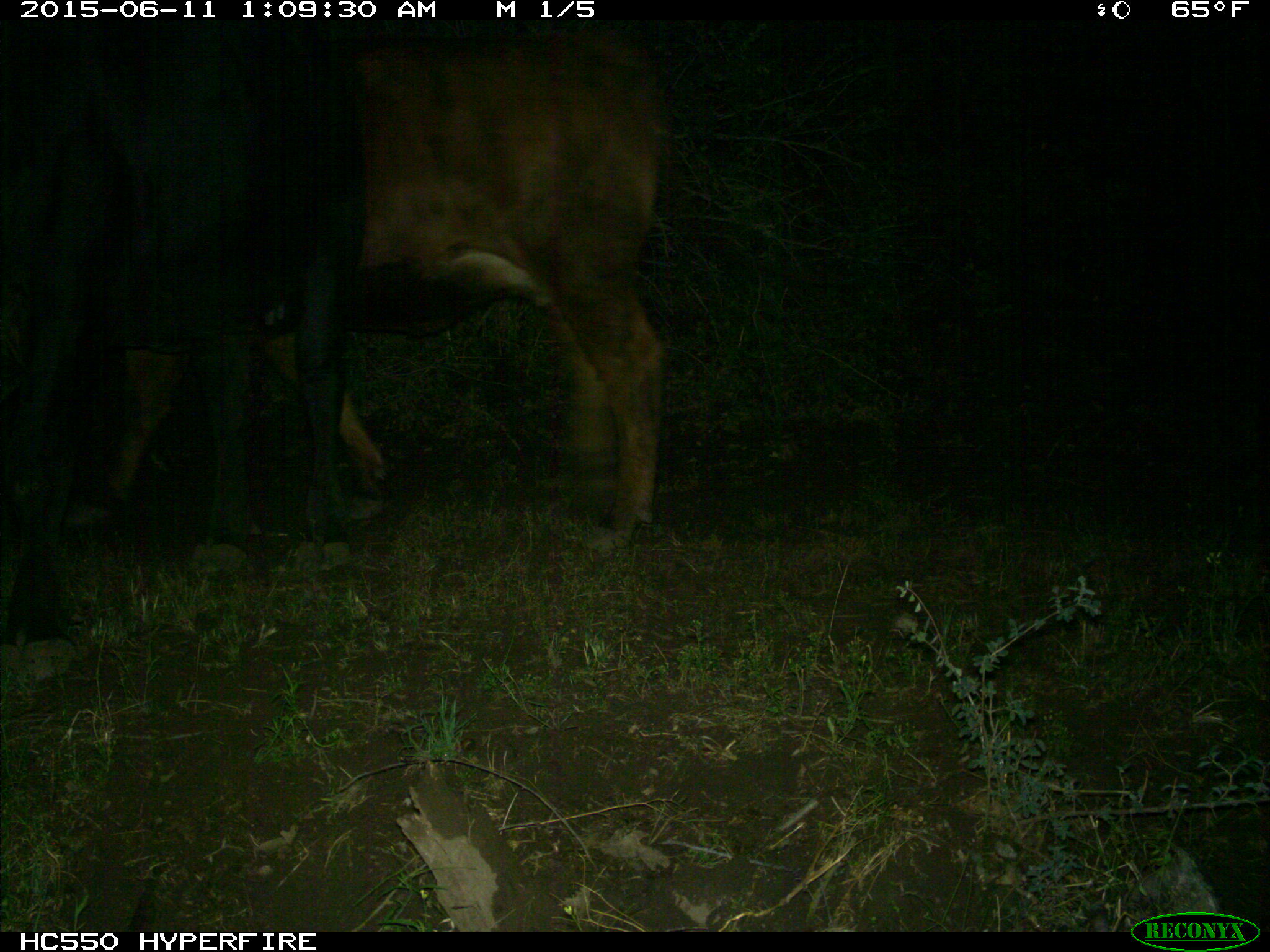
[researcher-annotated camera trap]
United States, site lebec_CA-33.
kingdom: Animalia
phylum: Chordata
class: Mammalia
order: Artiodactyla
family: Bovidae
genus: Bos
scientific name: Bos taurus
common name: domestic cow